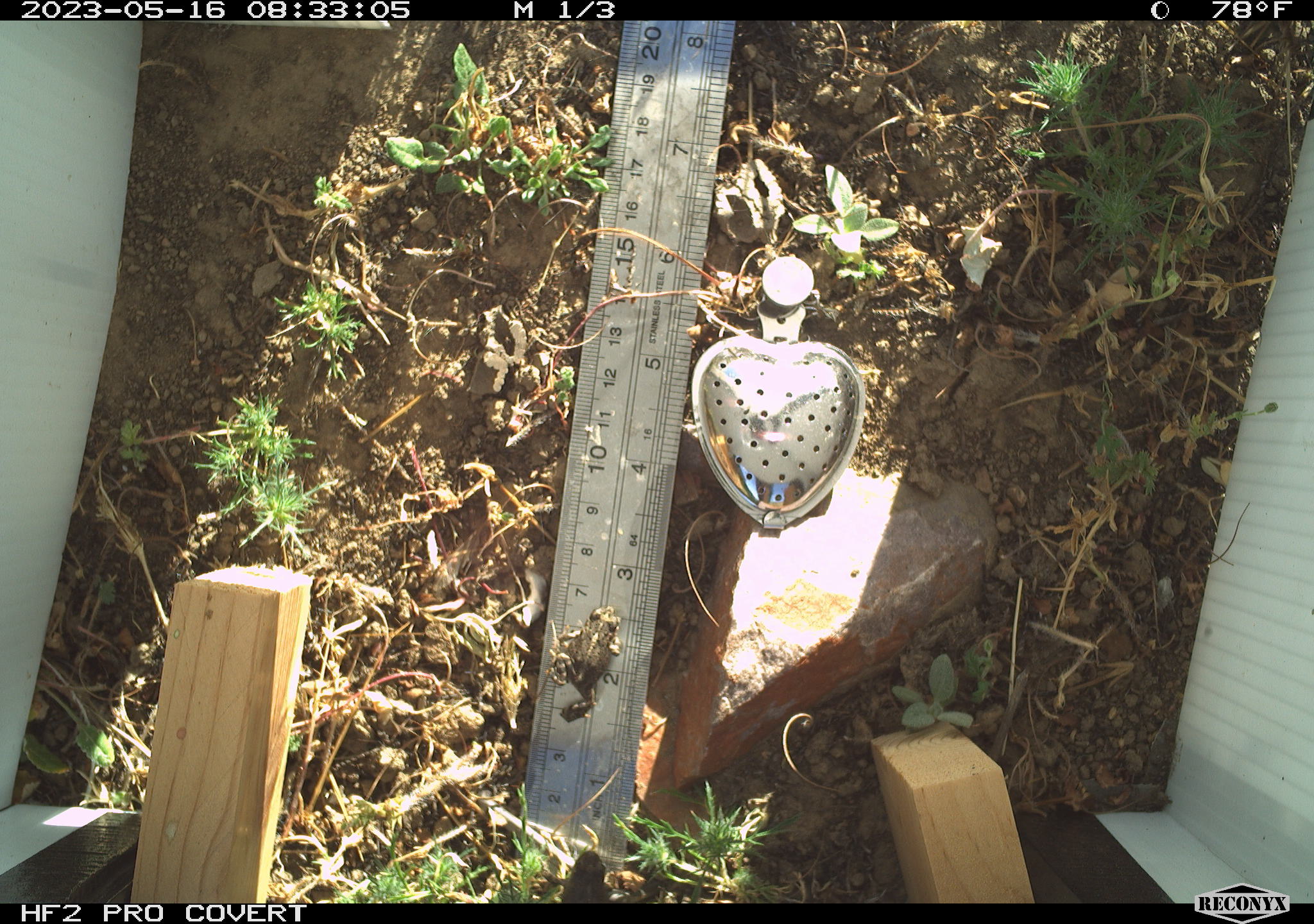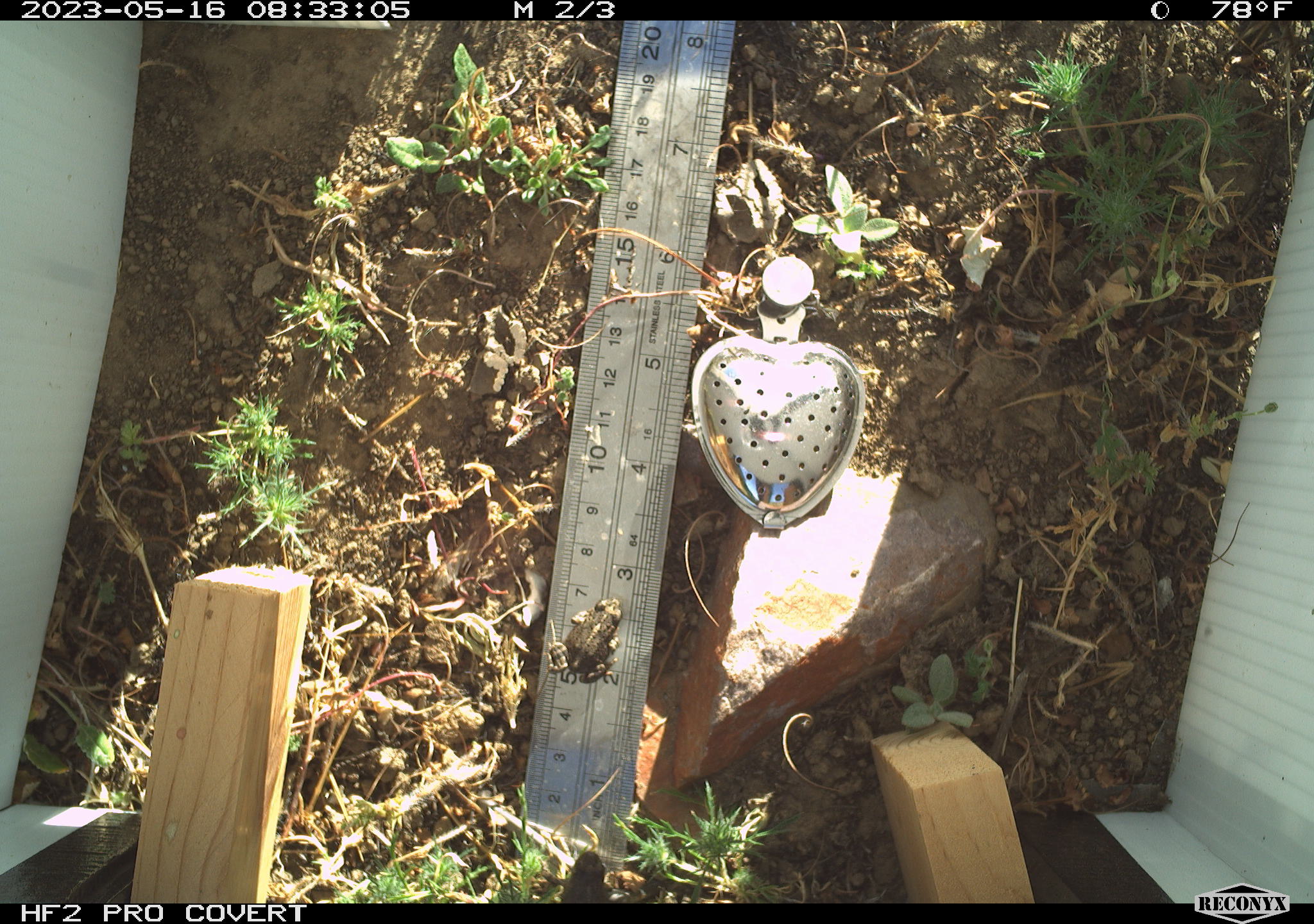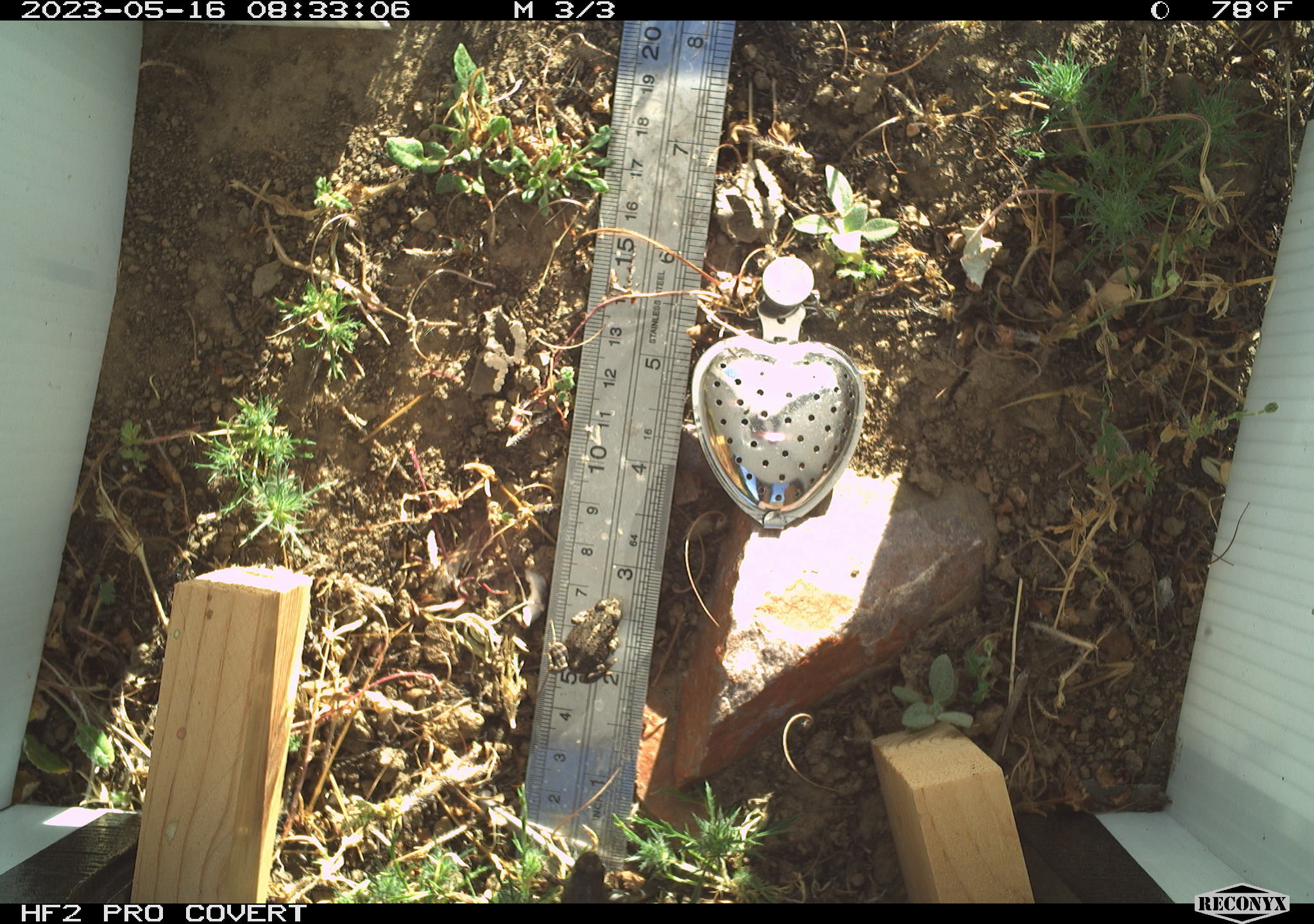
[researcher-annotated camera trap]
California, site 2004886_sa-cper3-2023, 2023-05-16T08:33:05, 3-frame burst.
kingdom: Animalia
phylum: Chordata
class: Amphibia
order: Anura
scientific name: Anura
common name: frogs